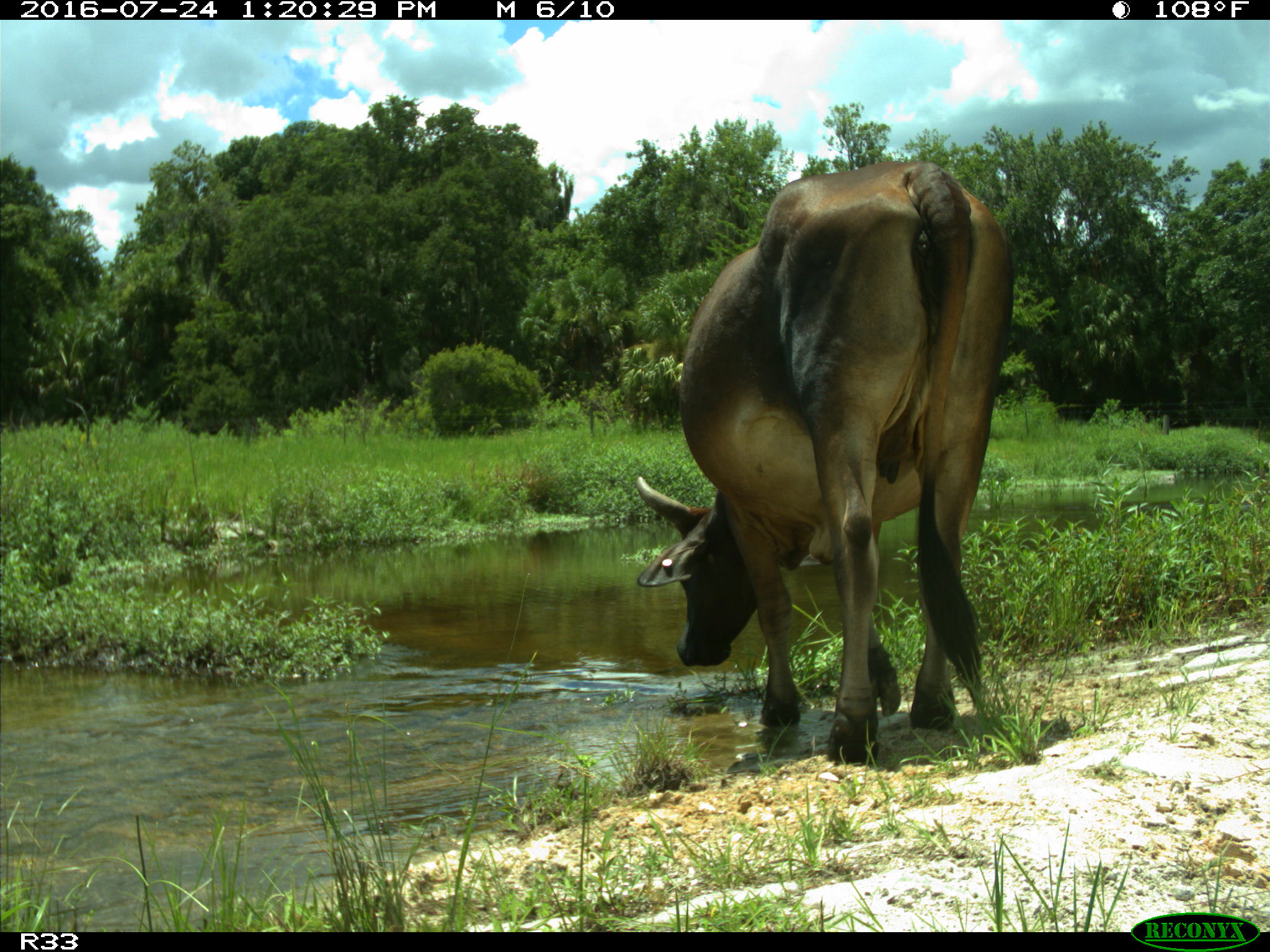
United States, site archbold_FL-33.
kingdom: Animalia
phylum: Chordata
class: Mammalia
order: Artiodactyla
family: Bovidae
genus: Bos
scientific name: Bos taurus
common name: domestic cow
Bos taurus (domestic cow).